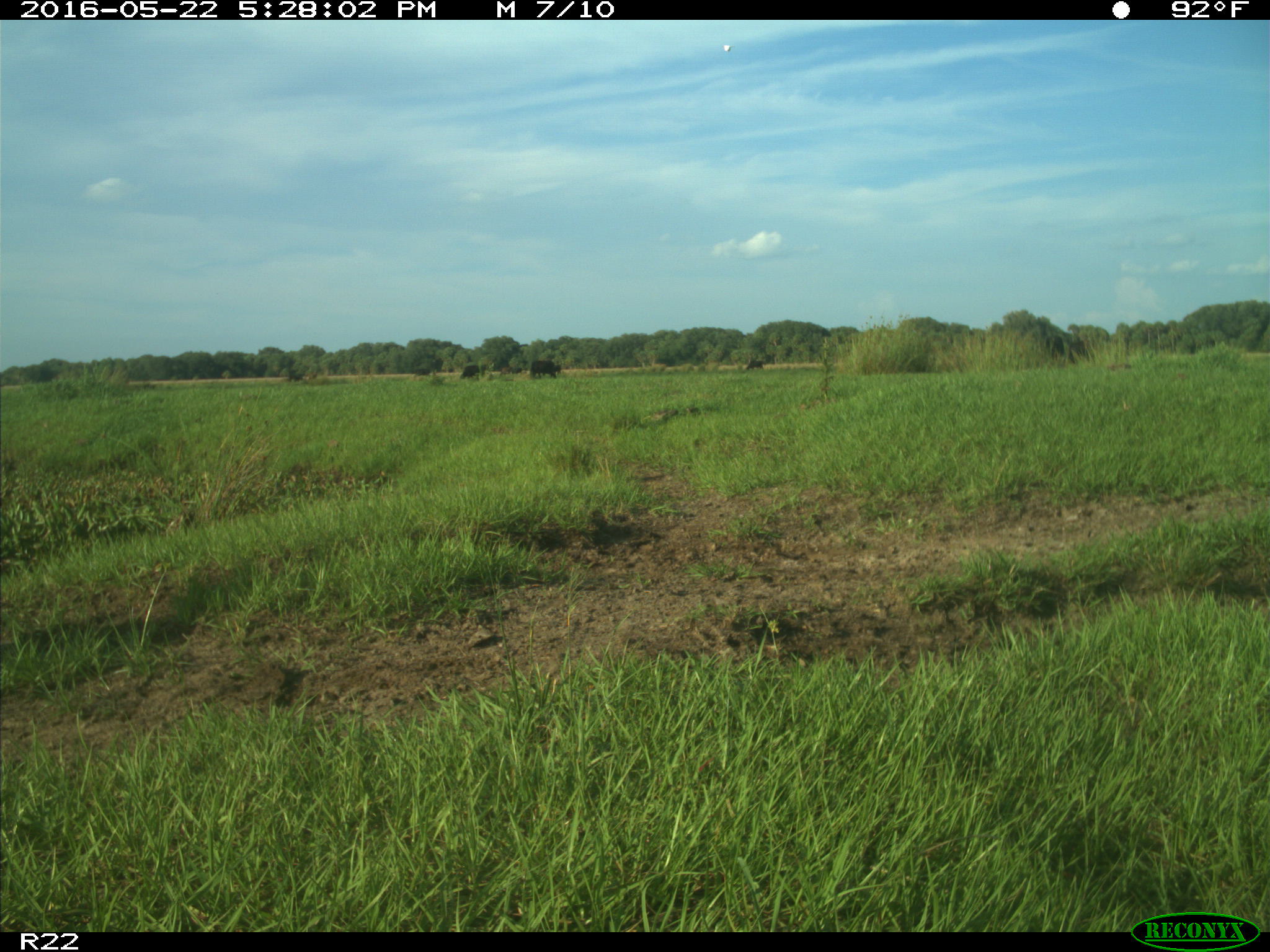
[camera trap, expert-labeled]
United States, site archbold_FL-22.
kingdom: Animalia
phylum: Chordata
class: Mammalia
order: Artiodactyla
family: Bovidae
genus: Bos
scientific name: Bos taurus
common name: domestic cow